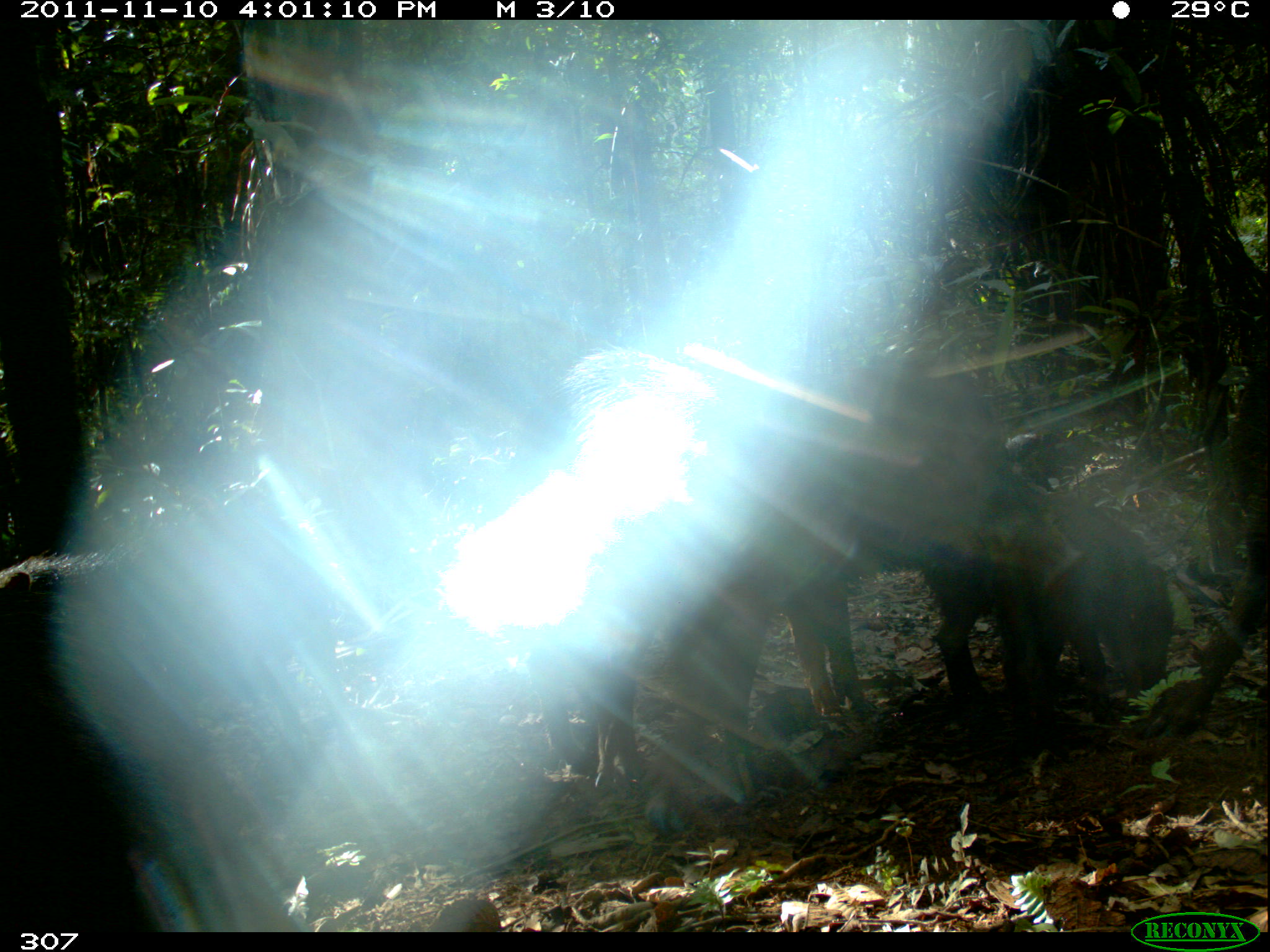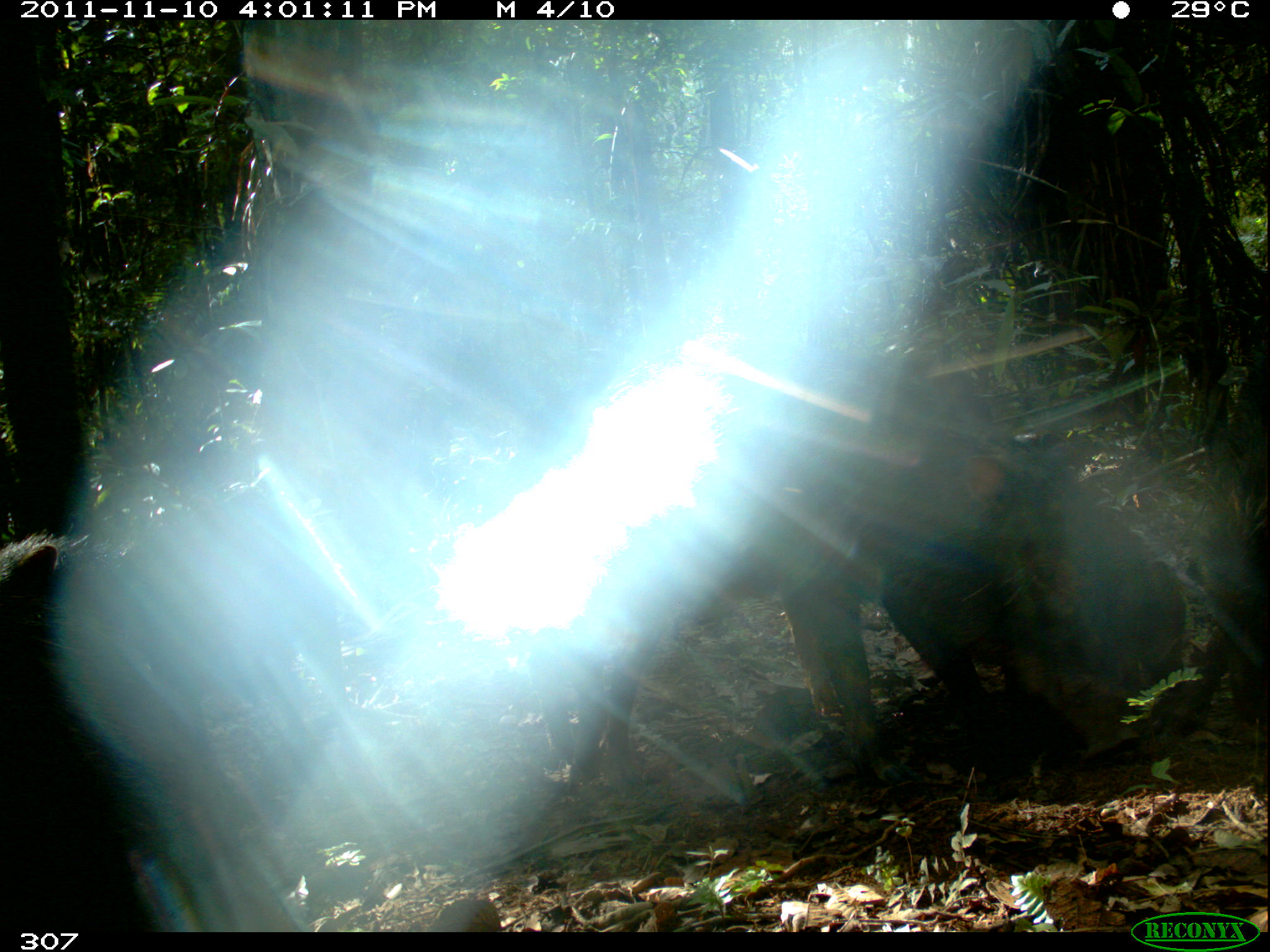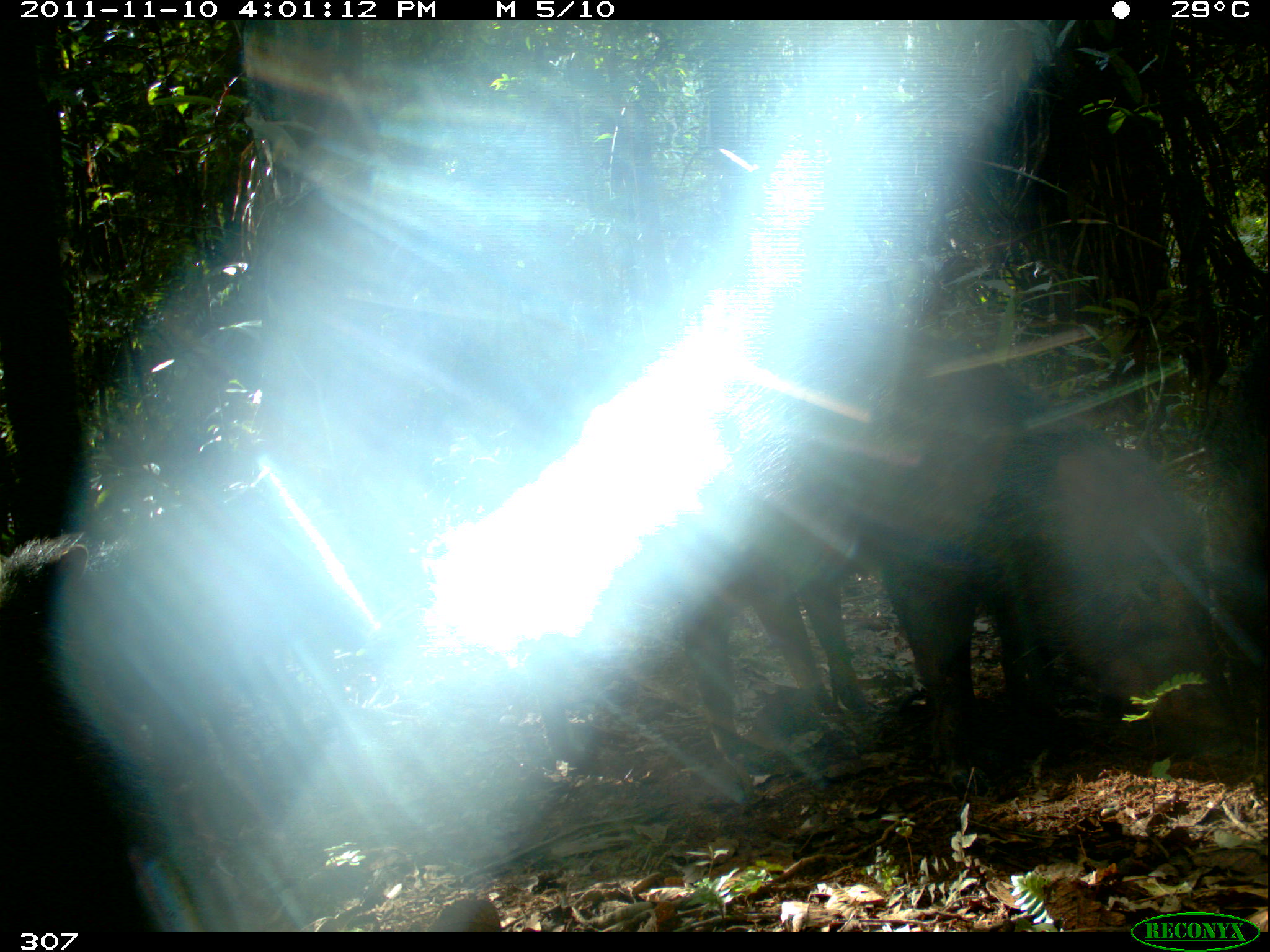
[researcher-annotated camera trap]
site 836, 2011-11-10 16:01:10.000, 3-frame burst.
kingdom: Animalia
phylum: Chordata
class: Mammalia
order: Artiodactyla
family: Tayassuidae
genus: Tayassu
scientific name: Tayassu pecari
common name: white-lipped peccary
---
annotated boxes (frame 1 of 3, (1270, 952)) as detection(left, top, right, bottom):
tayassu pecari: detection(508, 346, 1082, 803); detection(0, 555, 343, 932); detection(1133, 369, 1270, 739); detection(931, 494, 1175, 689); detection(533, 601, 642, 788)